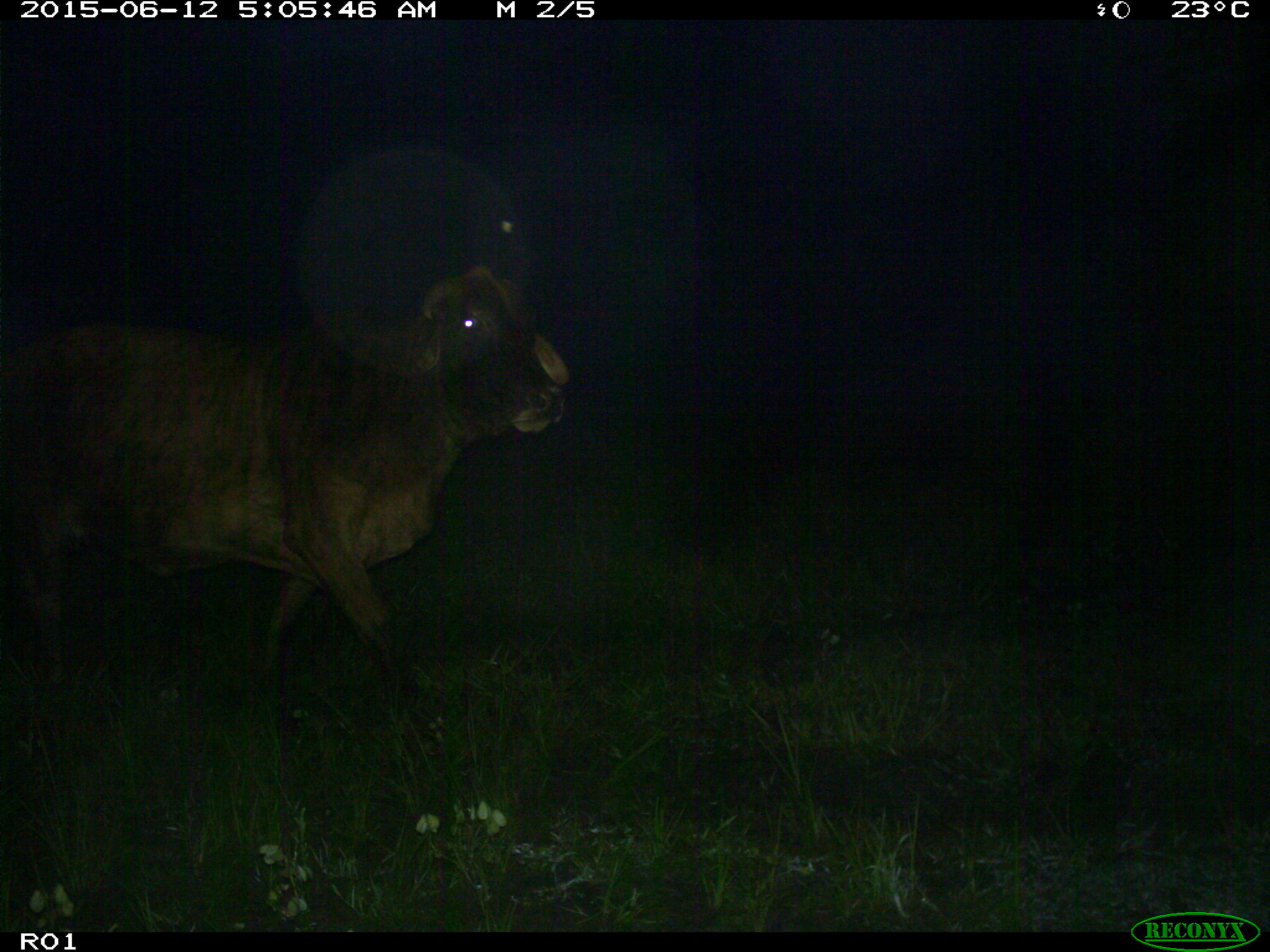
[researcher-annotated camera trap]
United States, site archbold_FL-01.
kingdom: Animalia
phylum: Chordata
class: Mammalia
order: Artiodactyla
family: Bovidae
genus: Bos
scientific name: Bos taurus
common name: domestic cow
Bos taurus (domestic cow).